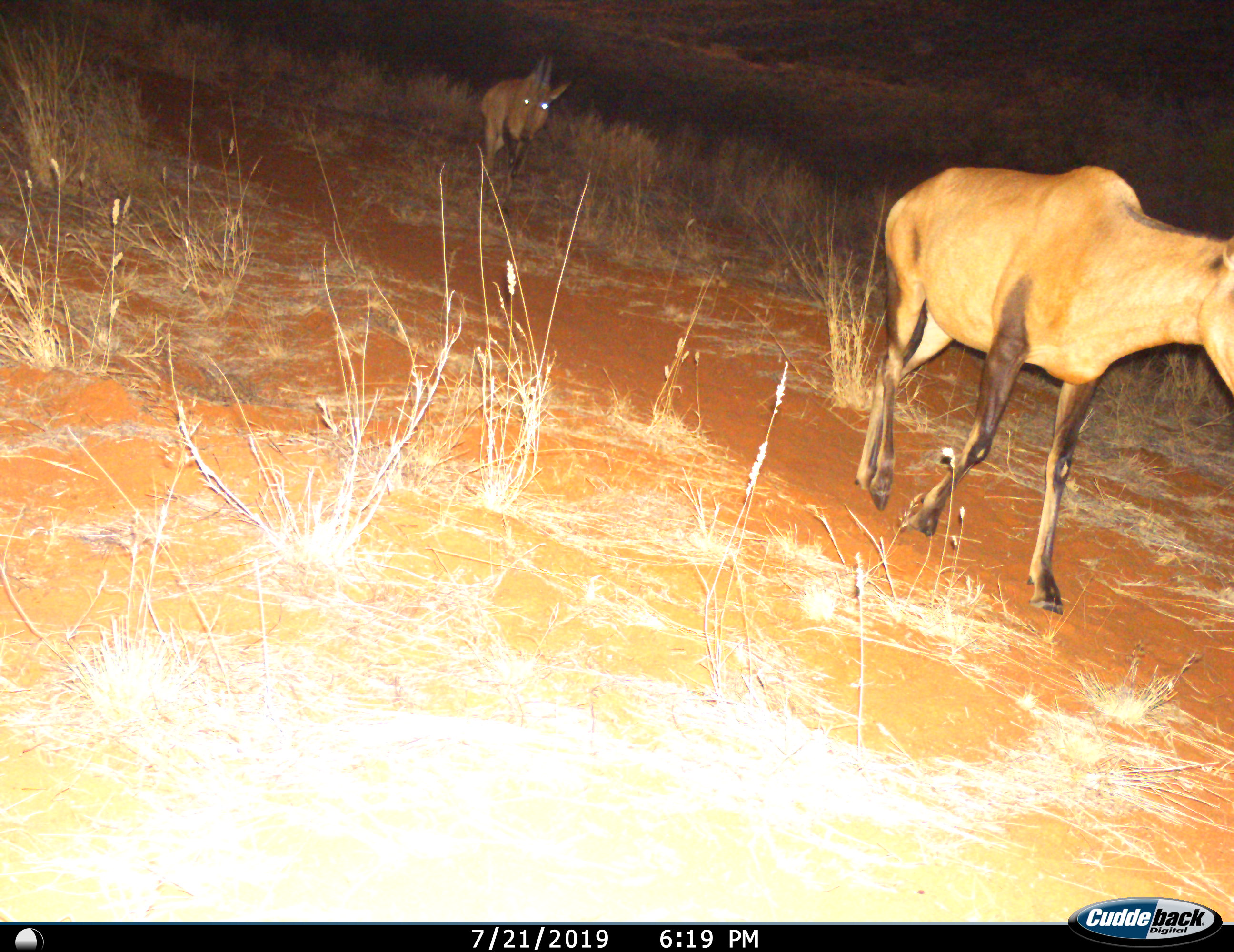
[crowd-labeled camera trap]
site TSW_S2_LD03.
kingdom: Animalia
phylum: Chordata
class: Mammalia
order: Artiodactyla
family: Bovidae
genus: Alcelaphus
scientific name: Alcelaphus buselaphus caama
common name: red hartebeest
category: hartebeestred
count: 2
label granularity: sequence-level